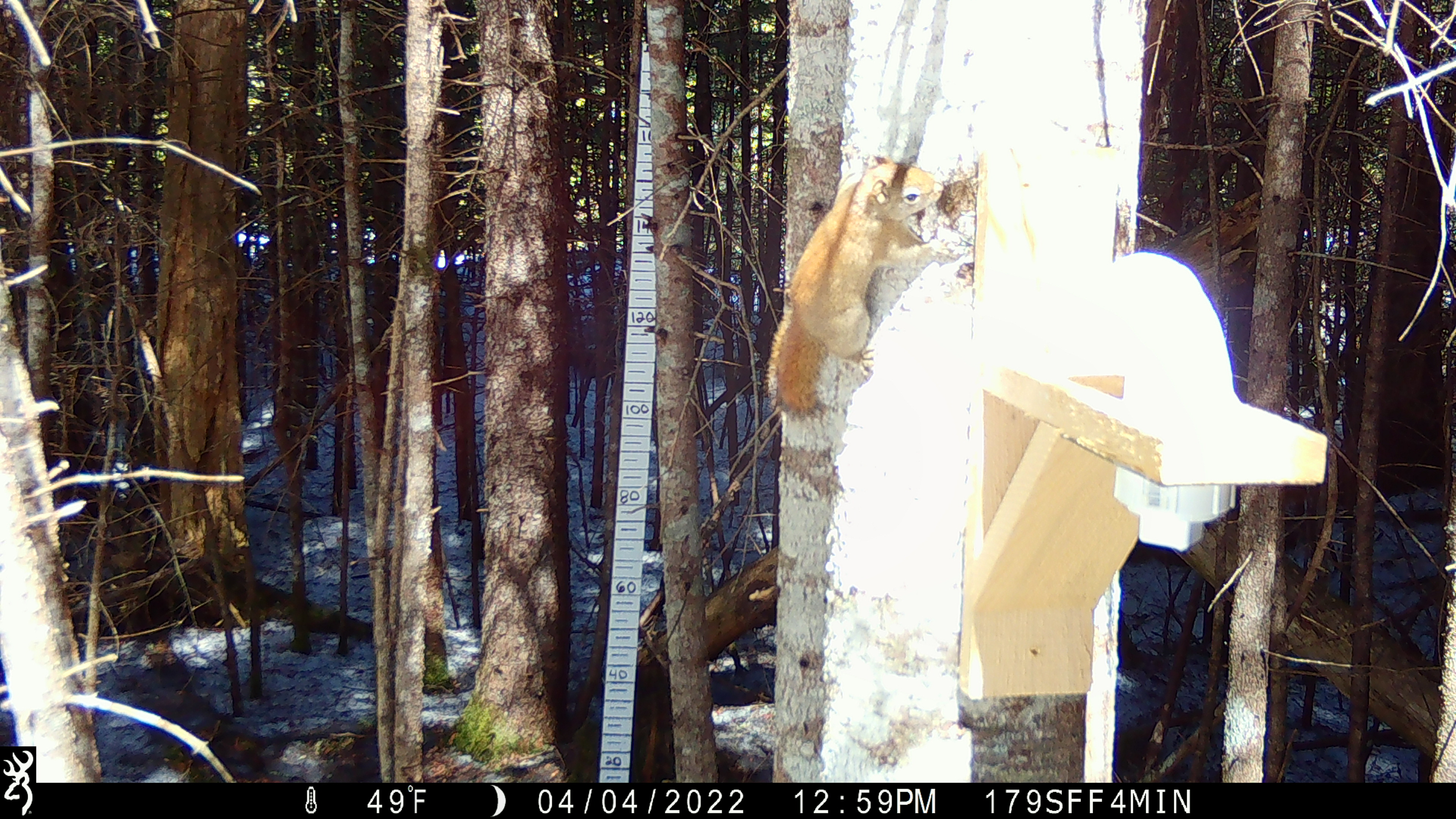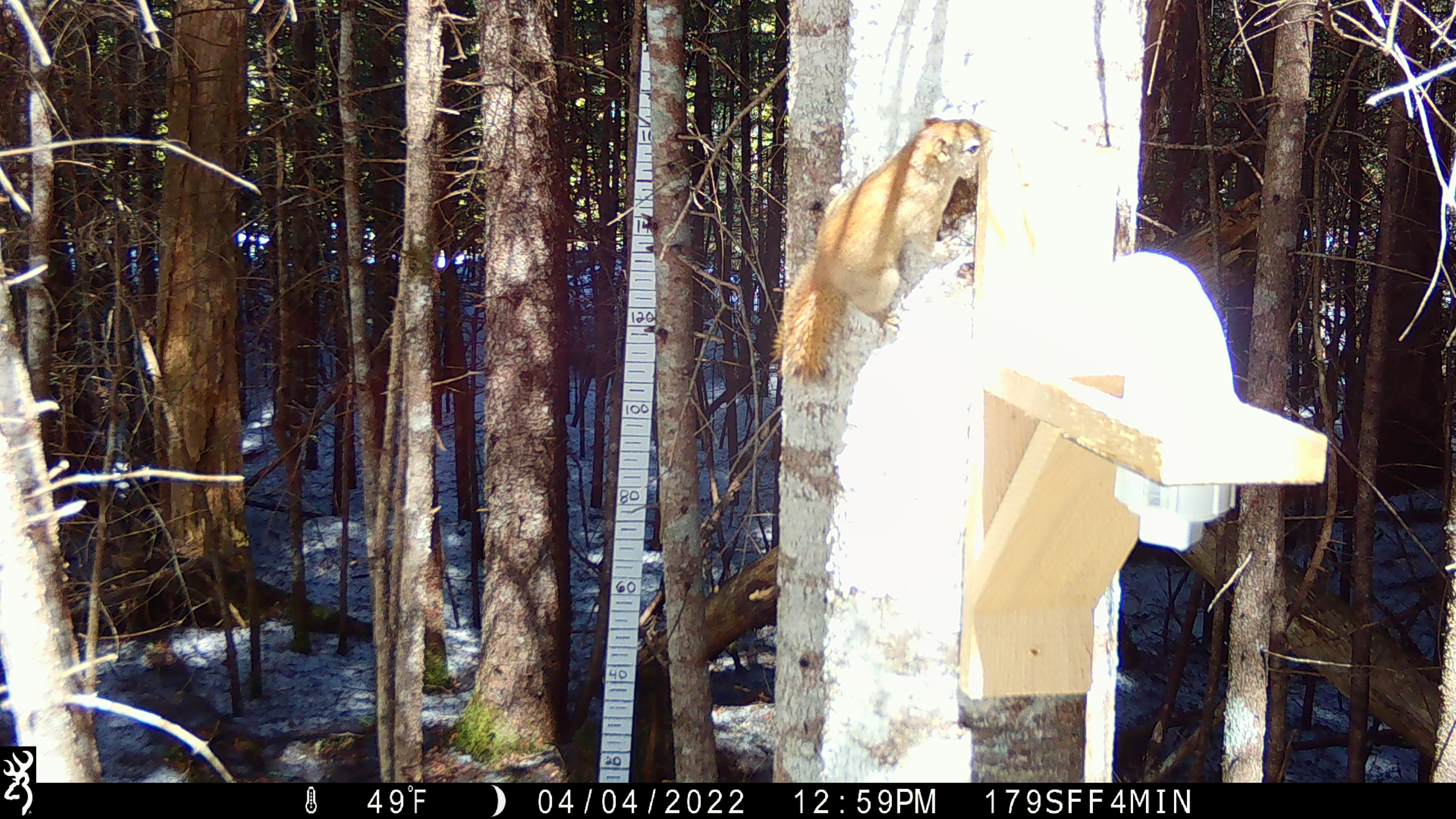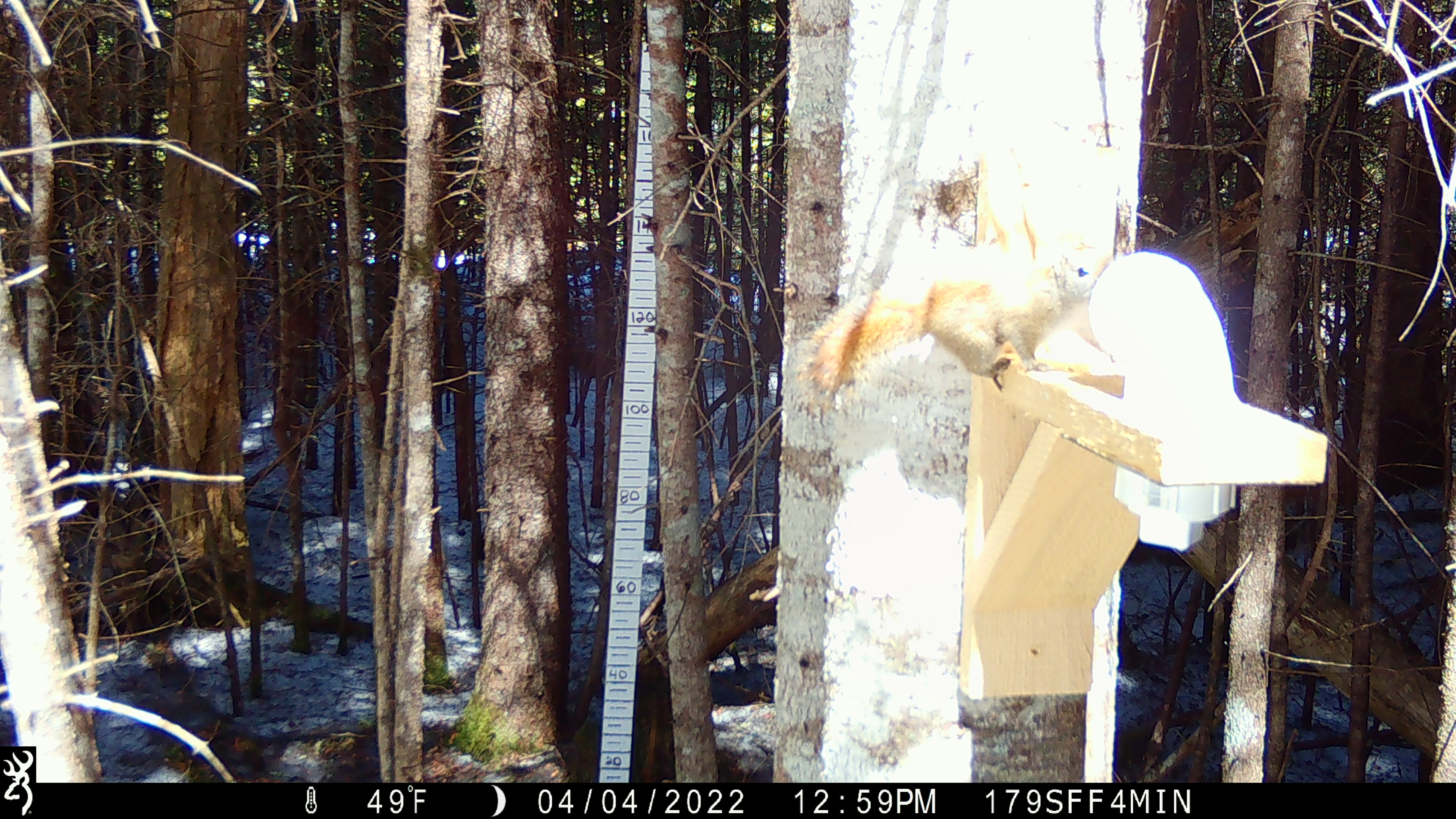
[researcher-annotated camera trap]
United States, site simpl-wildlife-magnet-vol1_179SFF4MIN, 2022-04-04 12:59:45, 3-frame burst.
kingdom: Animalia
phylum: Chordata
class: Mammalia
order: Rodentia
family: Sciuridae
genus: Tamiasciurus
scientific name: Tamiasciurus hudsonicus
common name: red squirrel